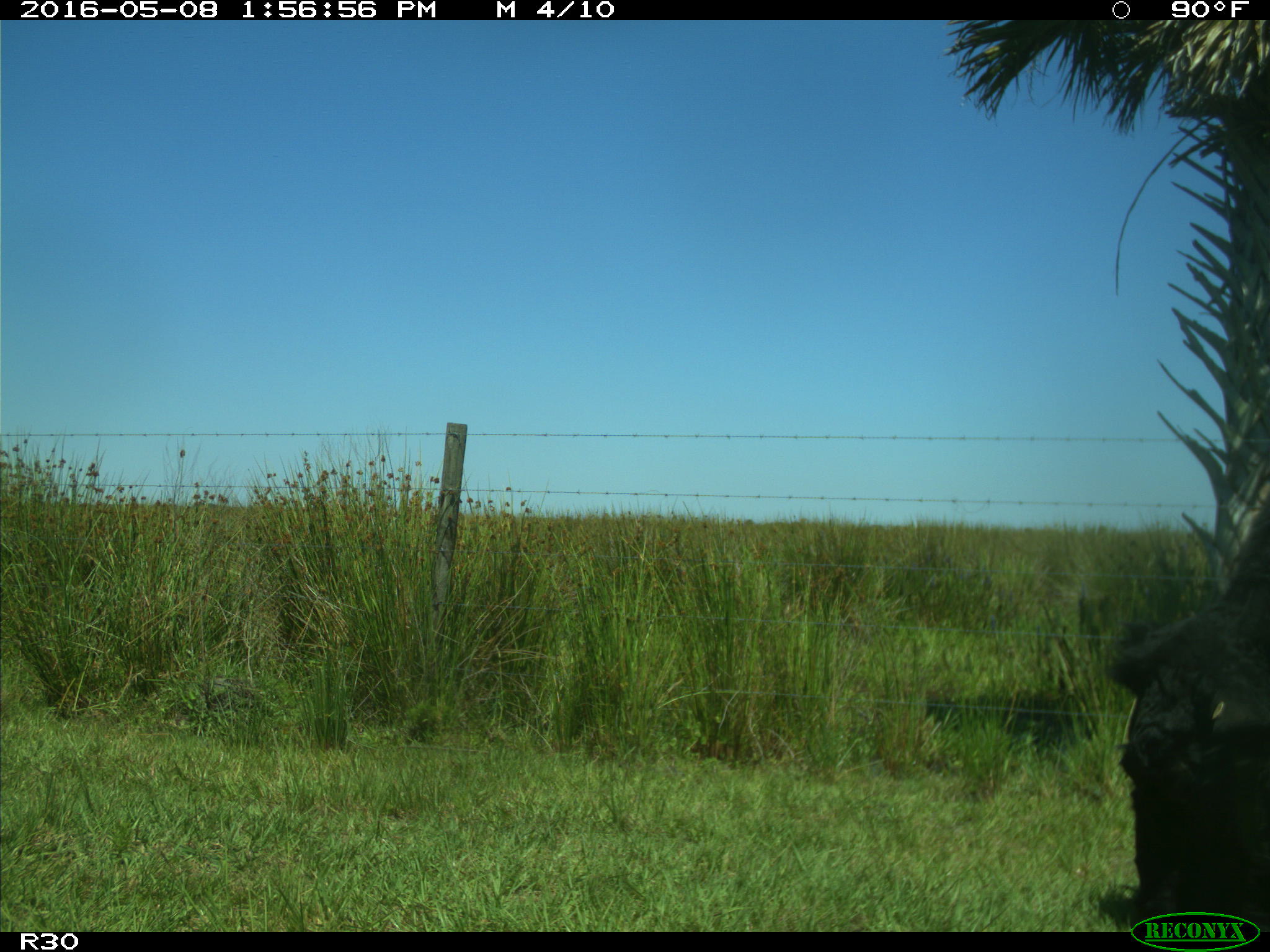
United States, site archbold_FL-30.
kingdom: Animalia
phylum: Chordata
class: Mammalia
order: Artiodactyla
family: Bovidae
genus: Bos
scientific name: Bos taurus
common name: domestic cow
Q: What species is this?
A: Bos taurus (domestic cow).